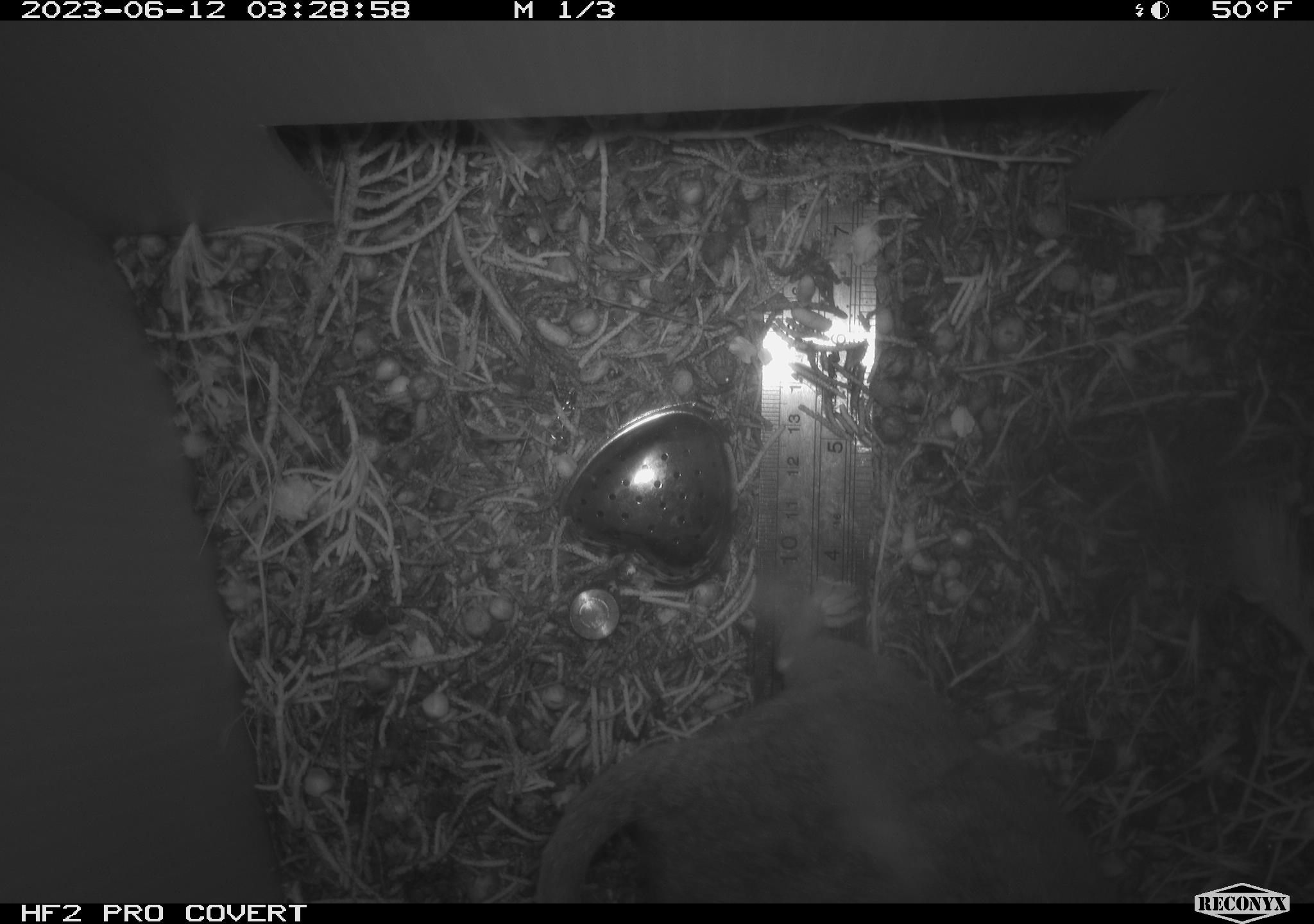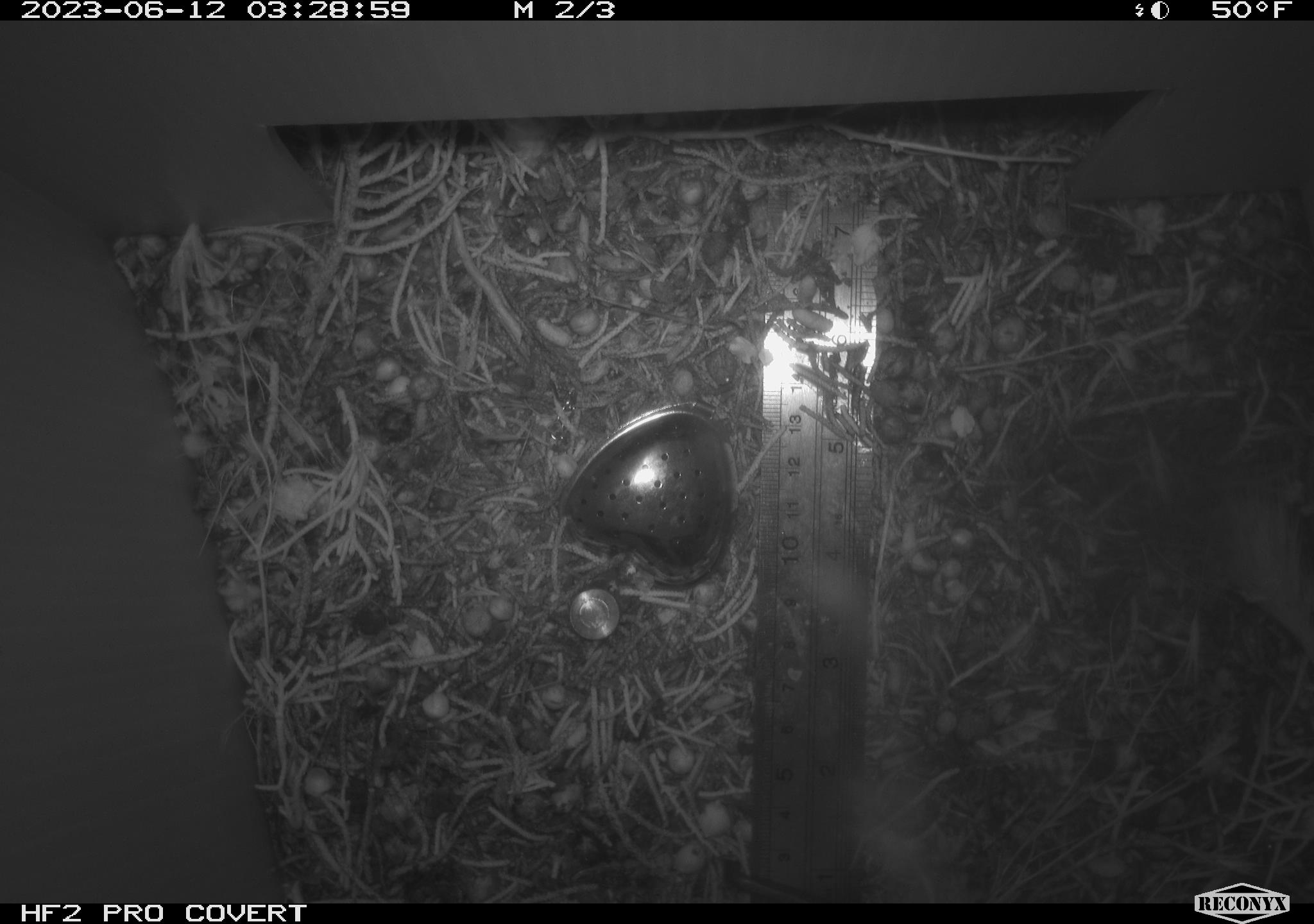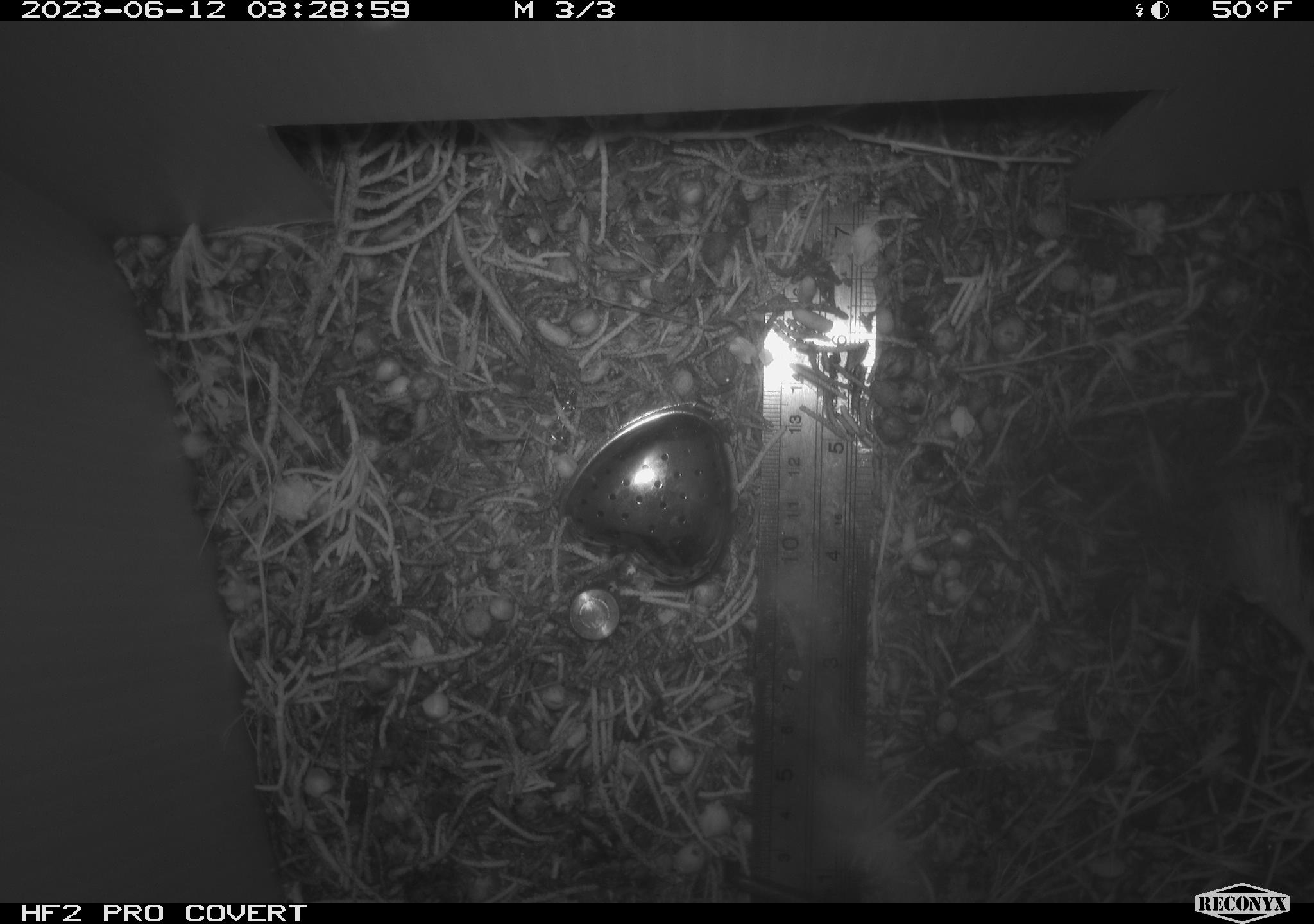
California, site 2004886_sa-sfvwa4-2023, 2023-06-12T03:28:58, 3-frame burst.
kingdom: Animalia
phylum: Chordata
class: Mammalia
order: Rodentia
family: Cricetidae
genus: Neotoma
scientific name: Neotoma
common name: pack rat or woodrat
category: neotoma species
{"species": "neotoma species (pack rat or woodrat) (Neotoma)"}